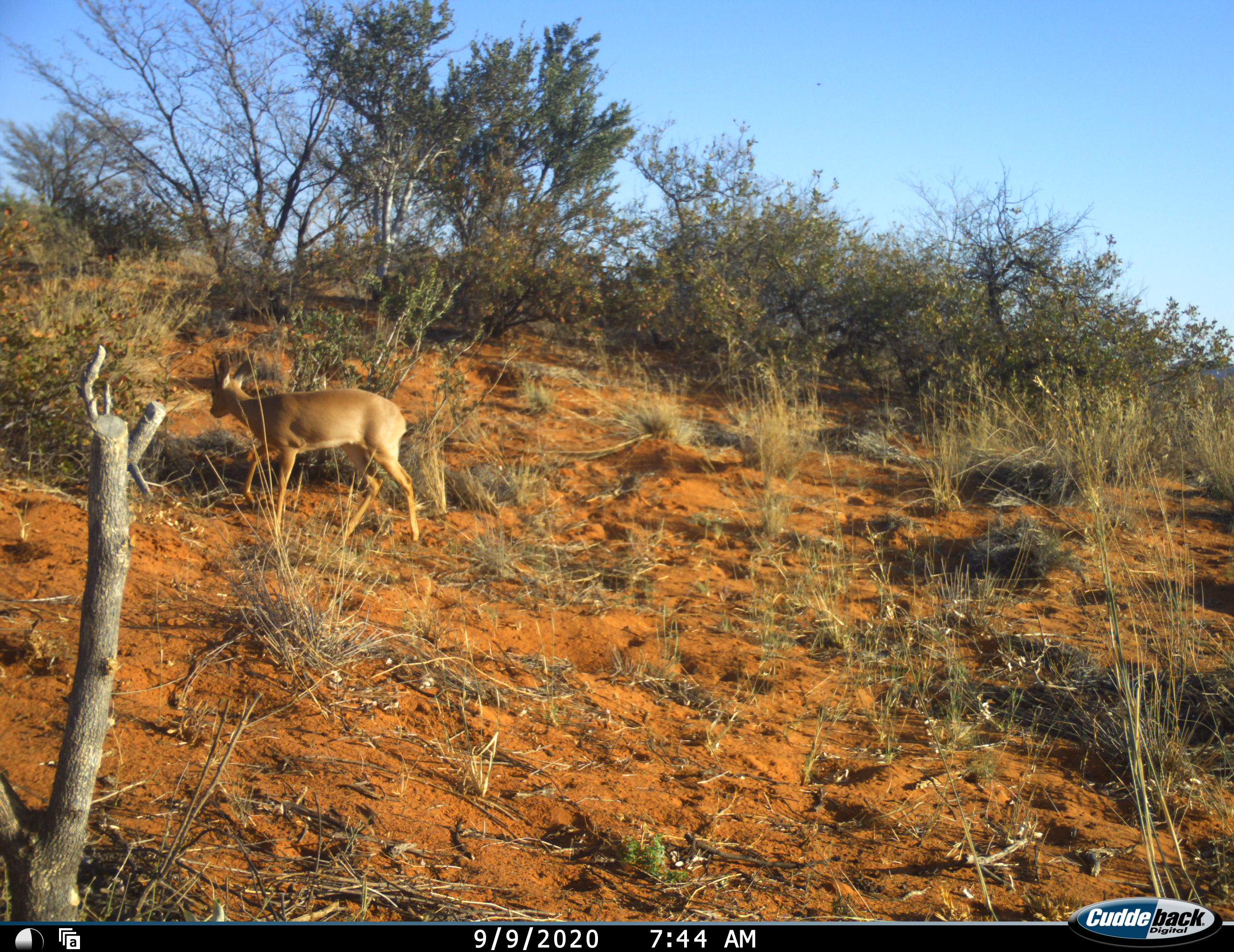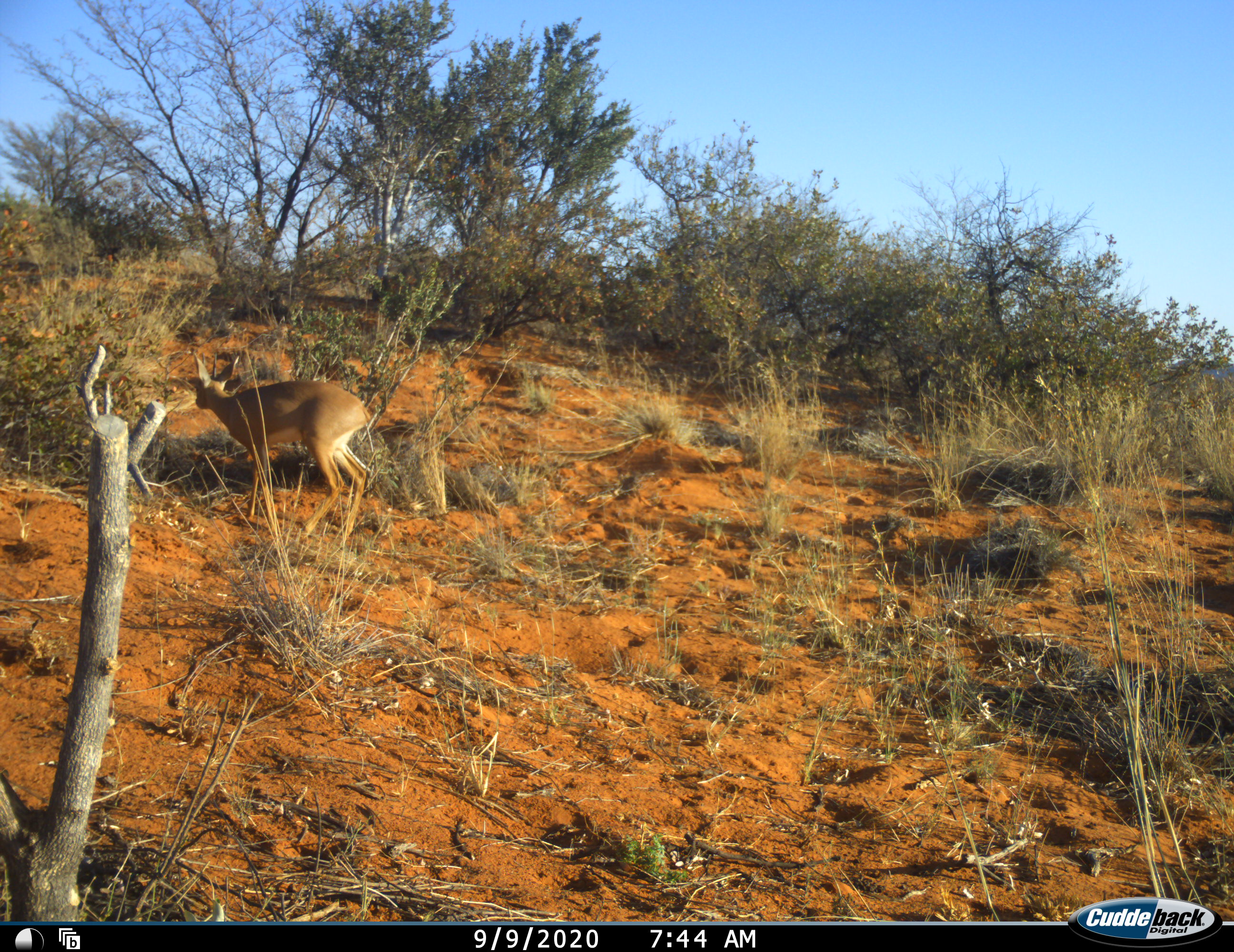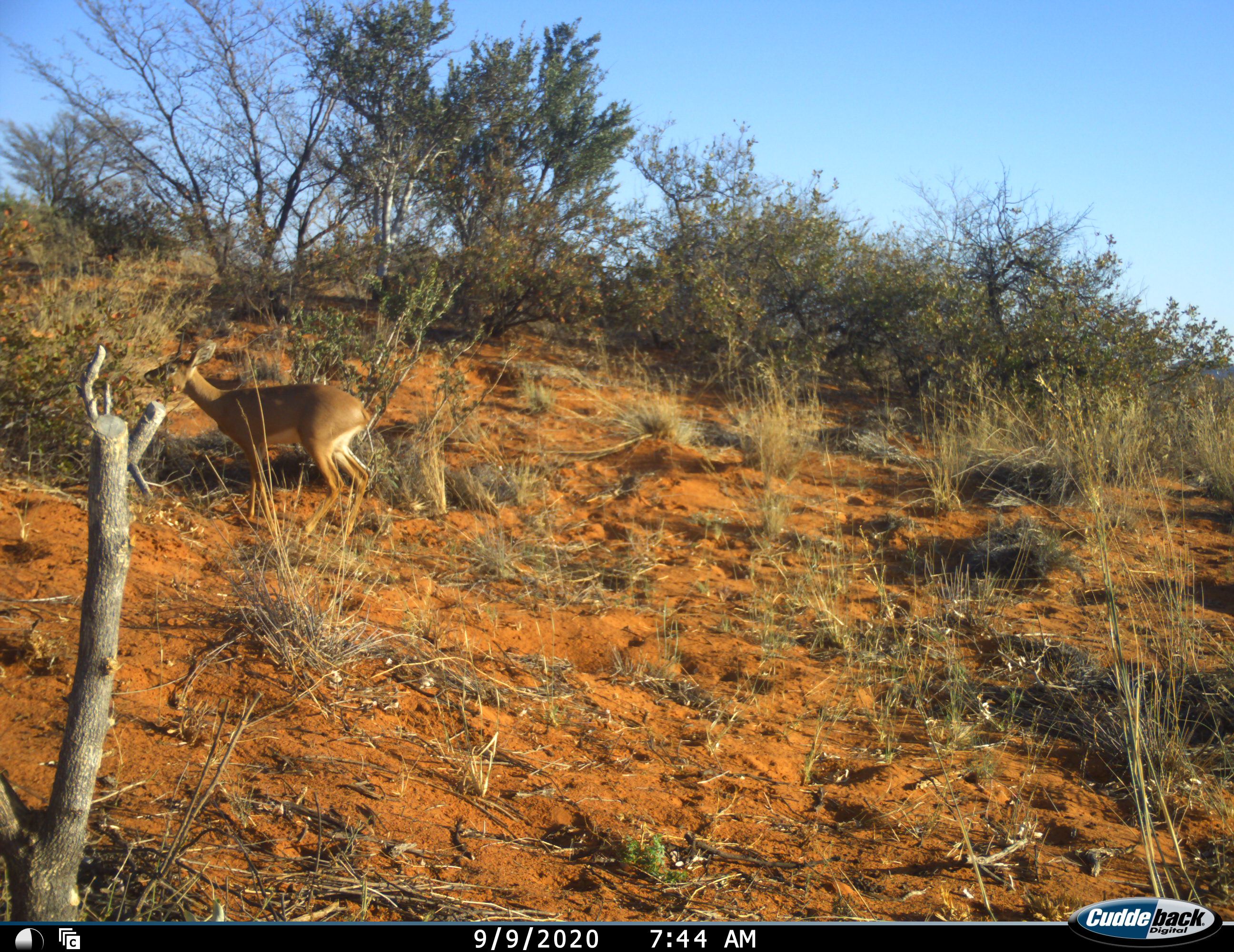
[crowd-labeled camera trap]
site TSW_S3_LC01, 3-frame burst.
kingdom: Animalia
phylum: Chordata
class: Mammalia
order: Artiodactyla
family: Bovidae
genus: Raphicerus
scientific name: Raphicerus campestris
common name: steenbok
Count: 1.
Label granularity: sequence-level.